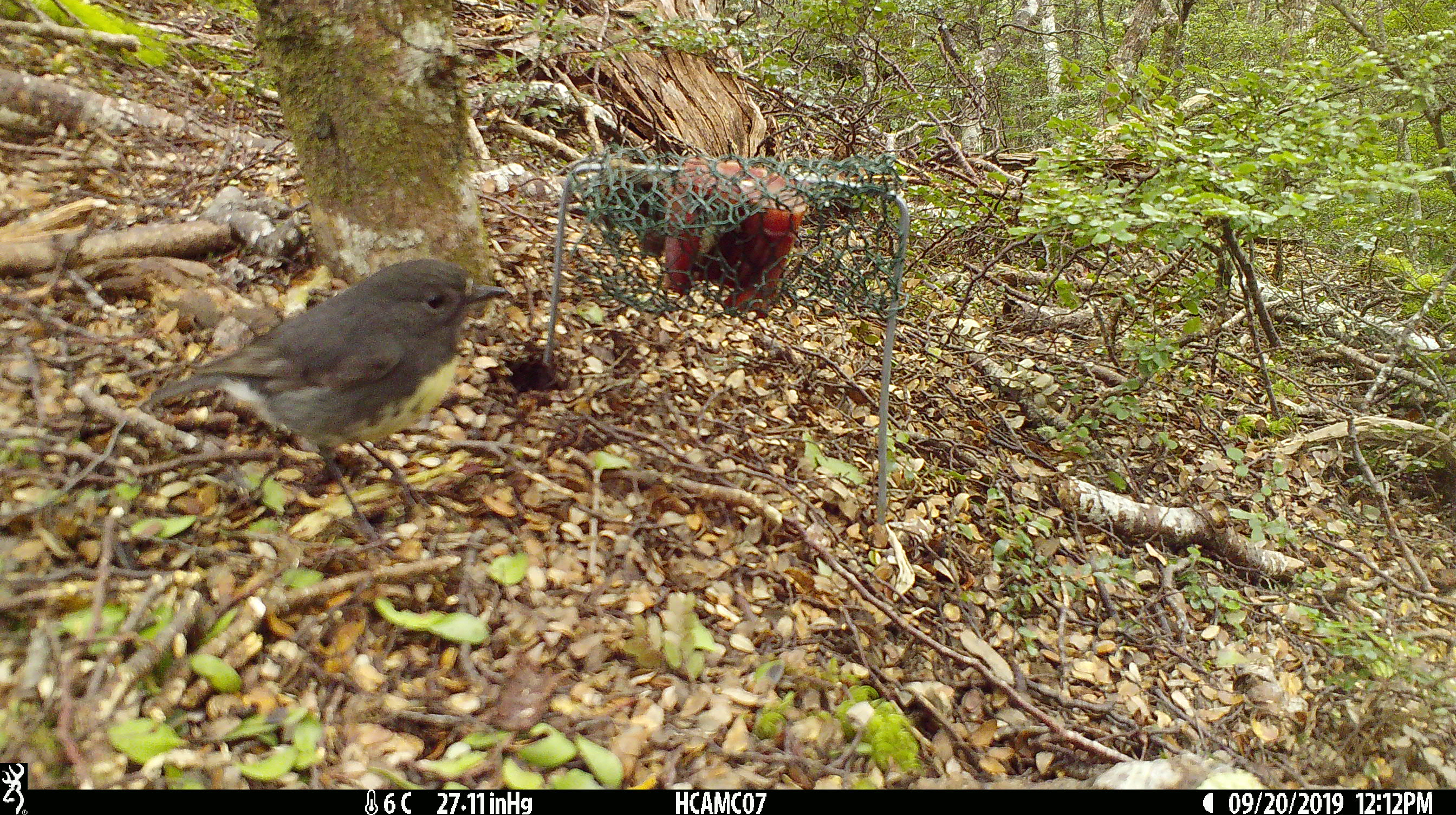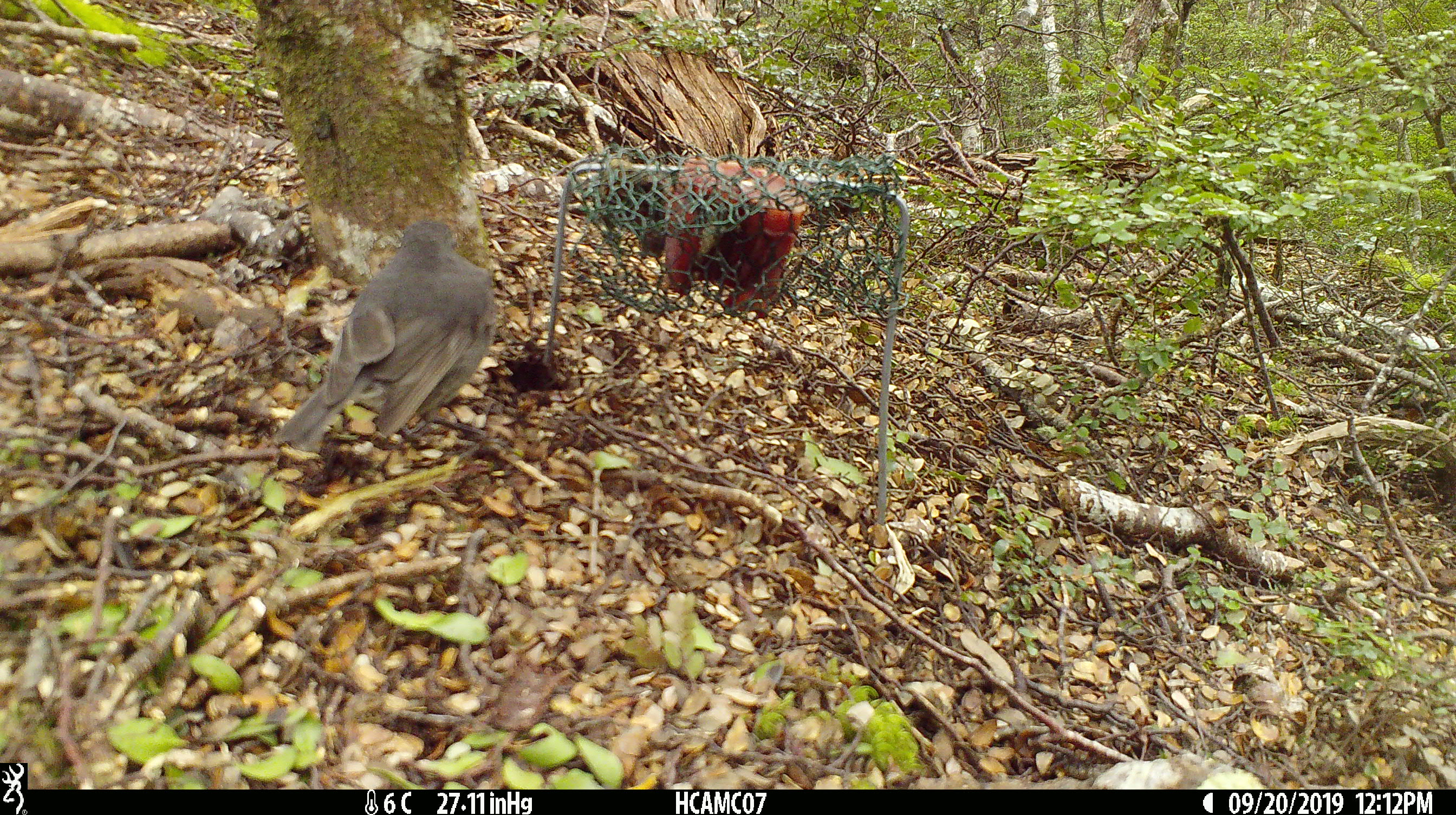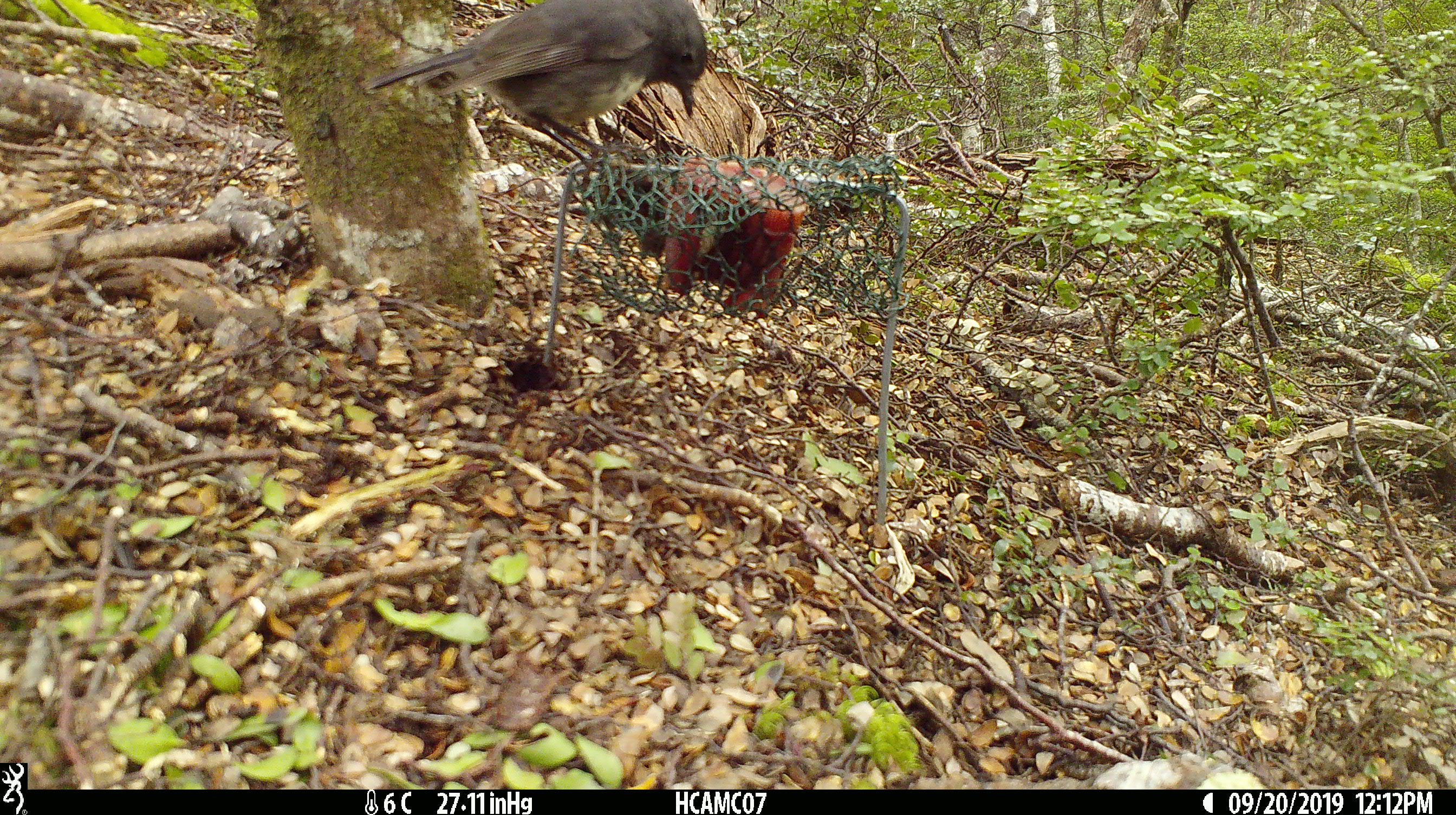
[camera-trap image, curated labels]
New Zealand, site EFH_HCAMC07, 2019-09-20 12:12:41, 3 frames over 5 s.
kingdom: Animalia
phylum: Chordata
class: Aves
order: Passeriformes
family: Petroicidae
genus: Petroica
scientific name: Petroica australis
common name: new zealand robin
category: robin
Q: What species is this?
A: Robin (new zealand robin) (Petroica australis).